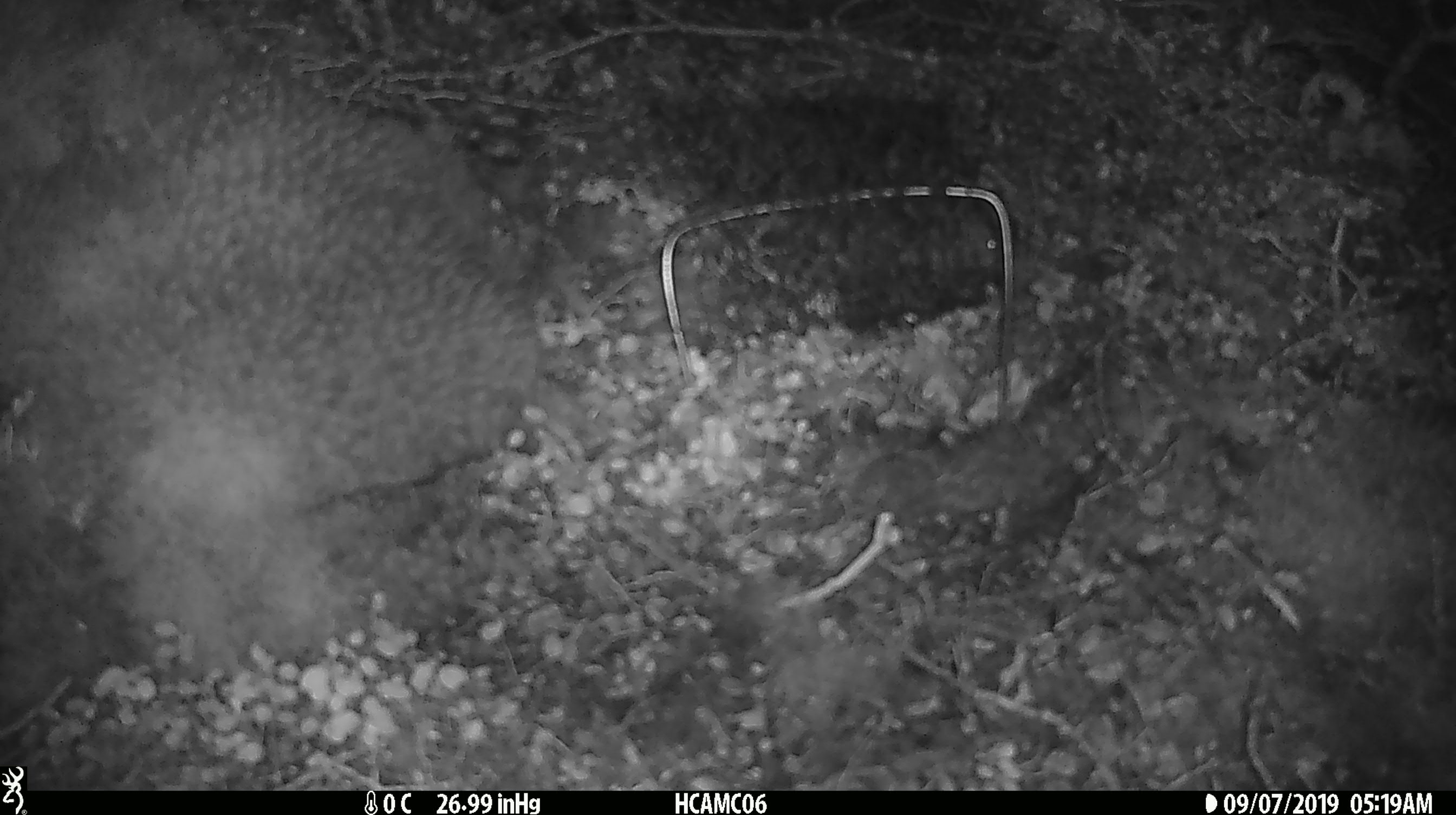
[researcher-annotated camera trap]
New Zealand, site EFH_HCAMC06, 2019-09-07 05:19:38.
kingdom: Animalia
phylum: Chordata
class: Mammalia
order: Rodentia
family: Muridae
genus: Mus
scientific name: Mus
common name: mouse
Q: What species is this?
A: Mouse (Mus).